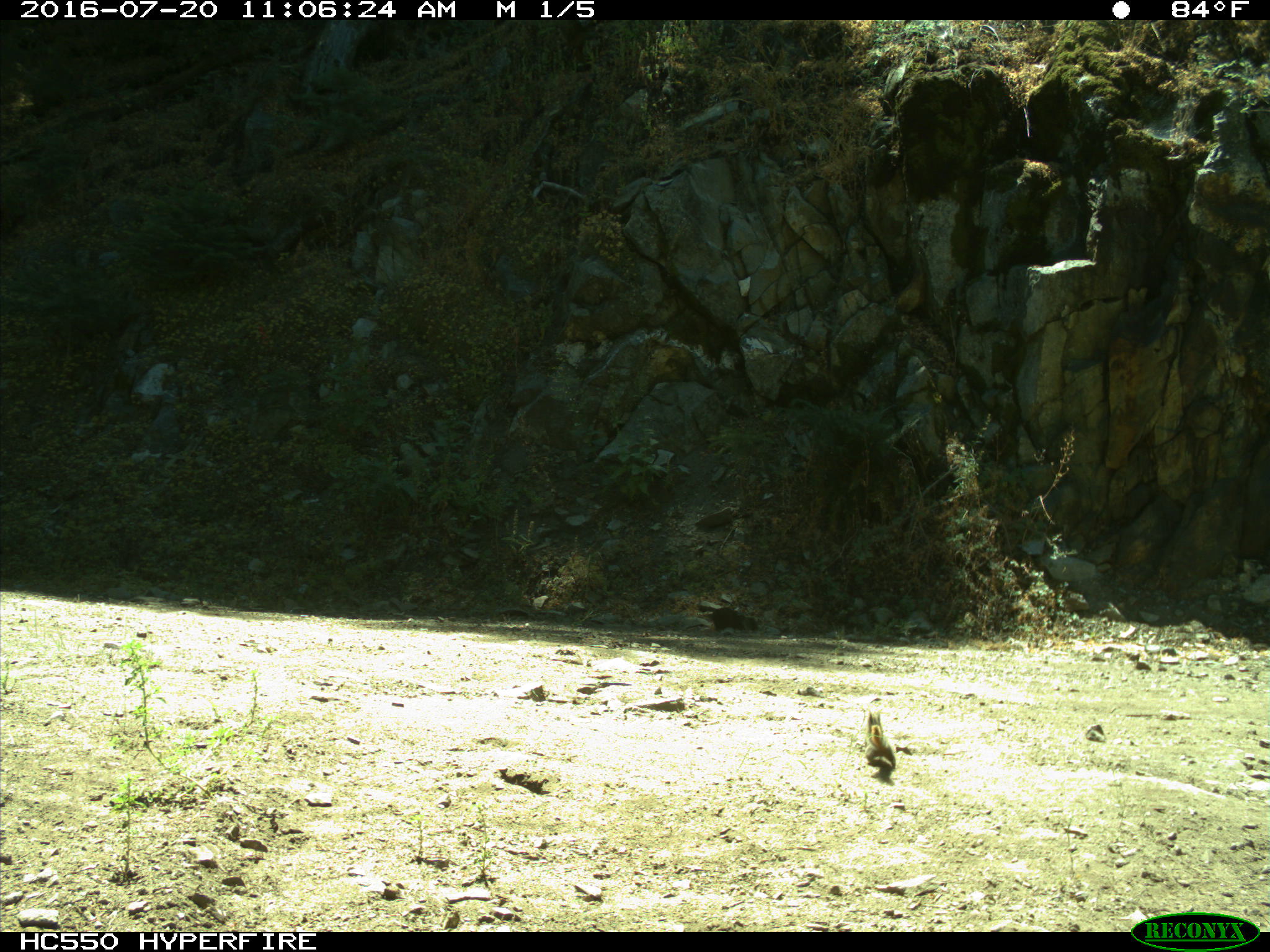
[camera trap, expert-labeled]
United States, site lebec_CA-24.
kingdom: Animalia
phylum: Chordata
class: Mammalia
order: Rodentia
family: Sciuridae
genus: Otospermophilus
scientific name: Otospermophilus beecheyi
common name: california ground squirrel